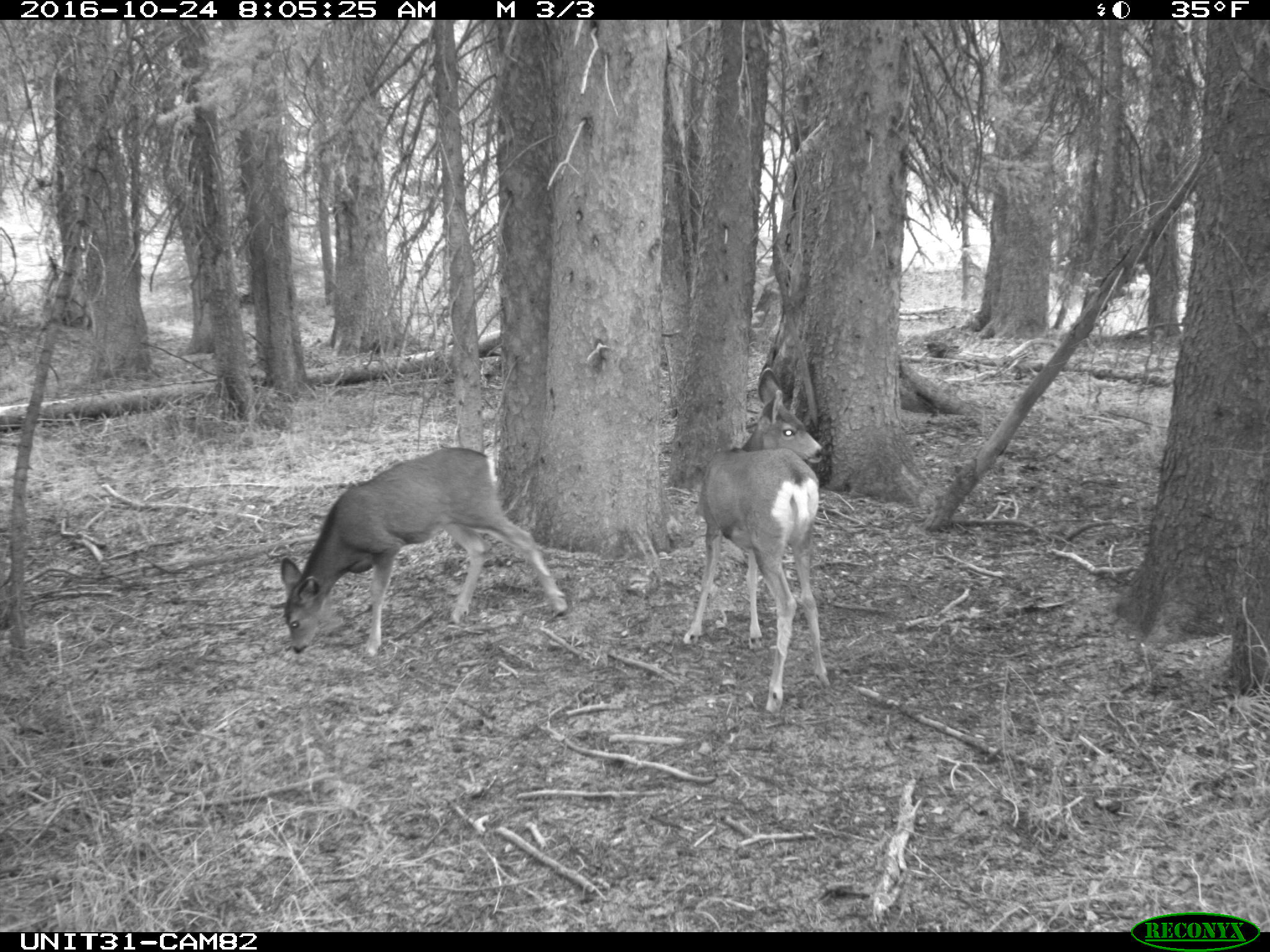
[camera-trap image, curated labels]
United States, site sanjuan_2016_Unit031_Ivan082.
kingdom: Animalia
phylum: Chordata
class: Mammalia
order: Artiodactyla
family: Cervidae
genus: Odocoileus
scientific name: Odocoileus hemionus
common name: mule deer